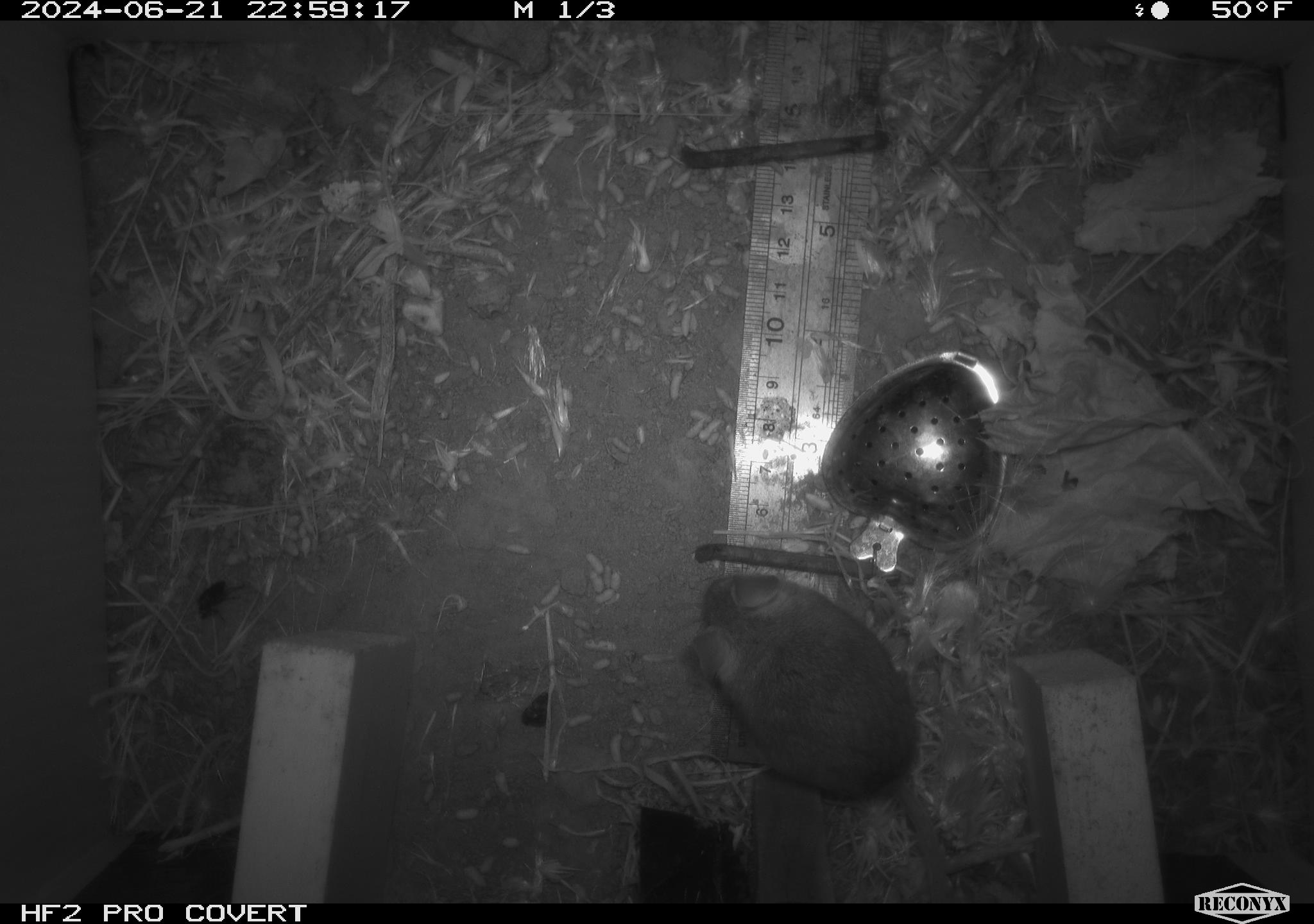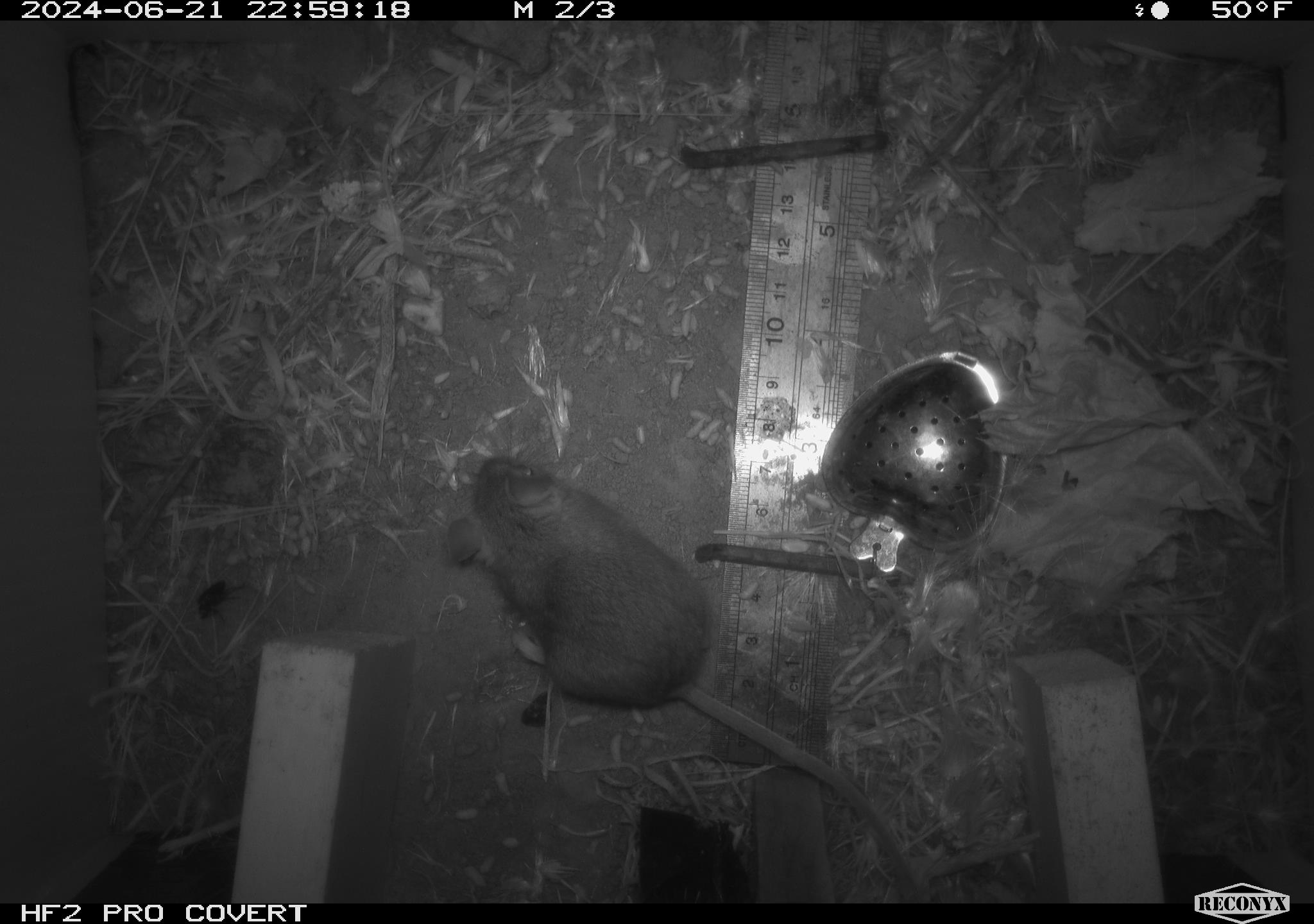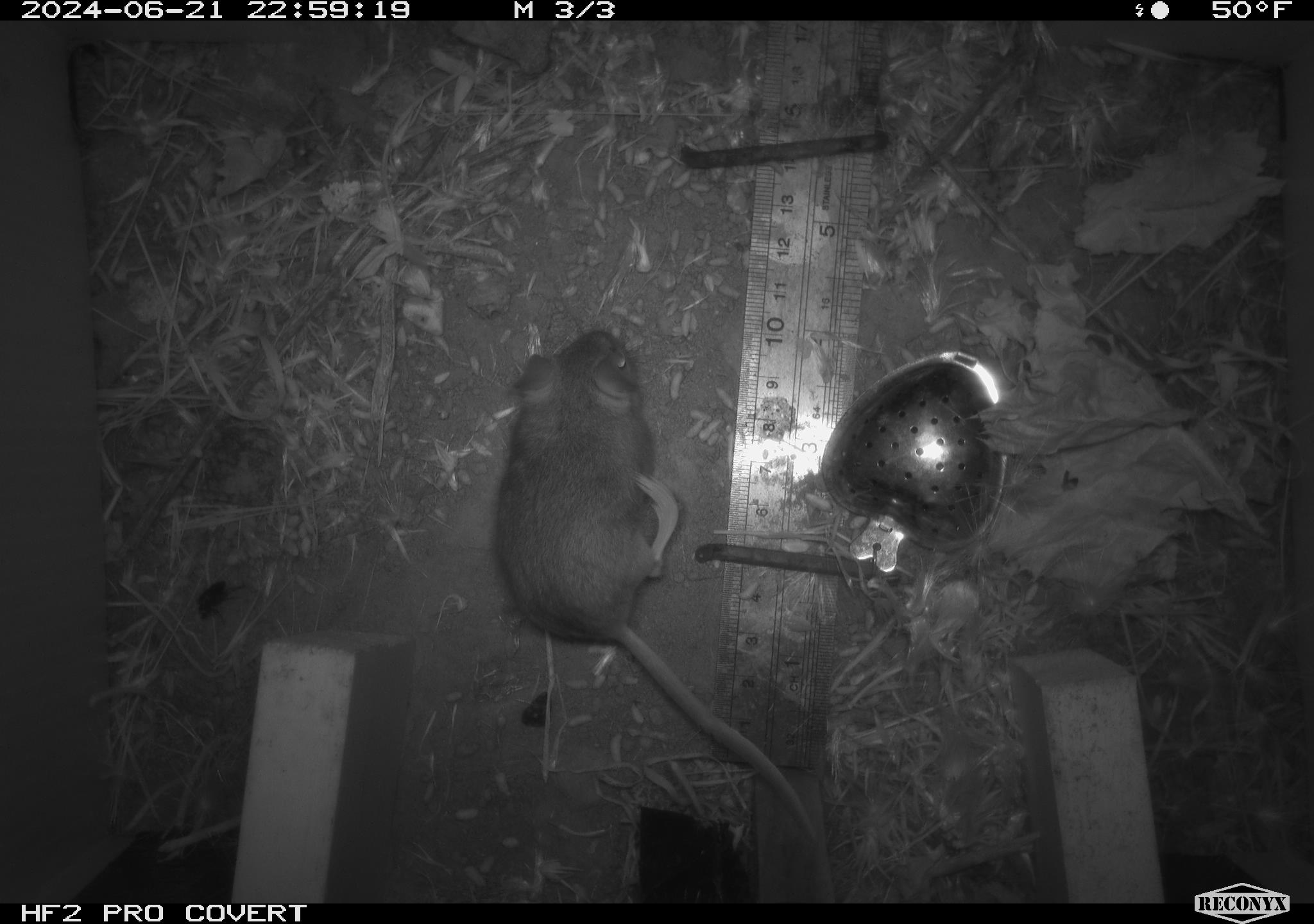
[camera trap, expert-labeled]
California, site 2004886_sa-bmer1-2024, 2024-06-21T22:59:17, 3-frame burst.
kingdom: Animalia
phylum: Chordata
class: Mammalia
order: Rodentia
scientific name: Rodentia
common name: mouse species